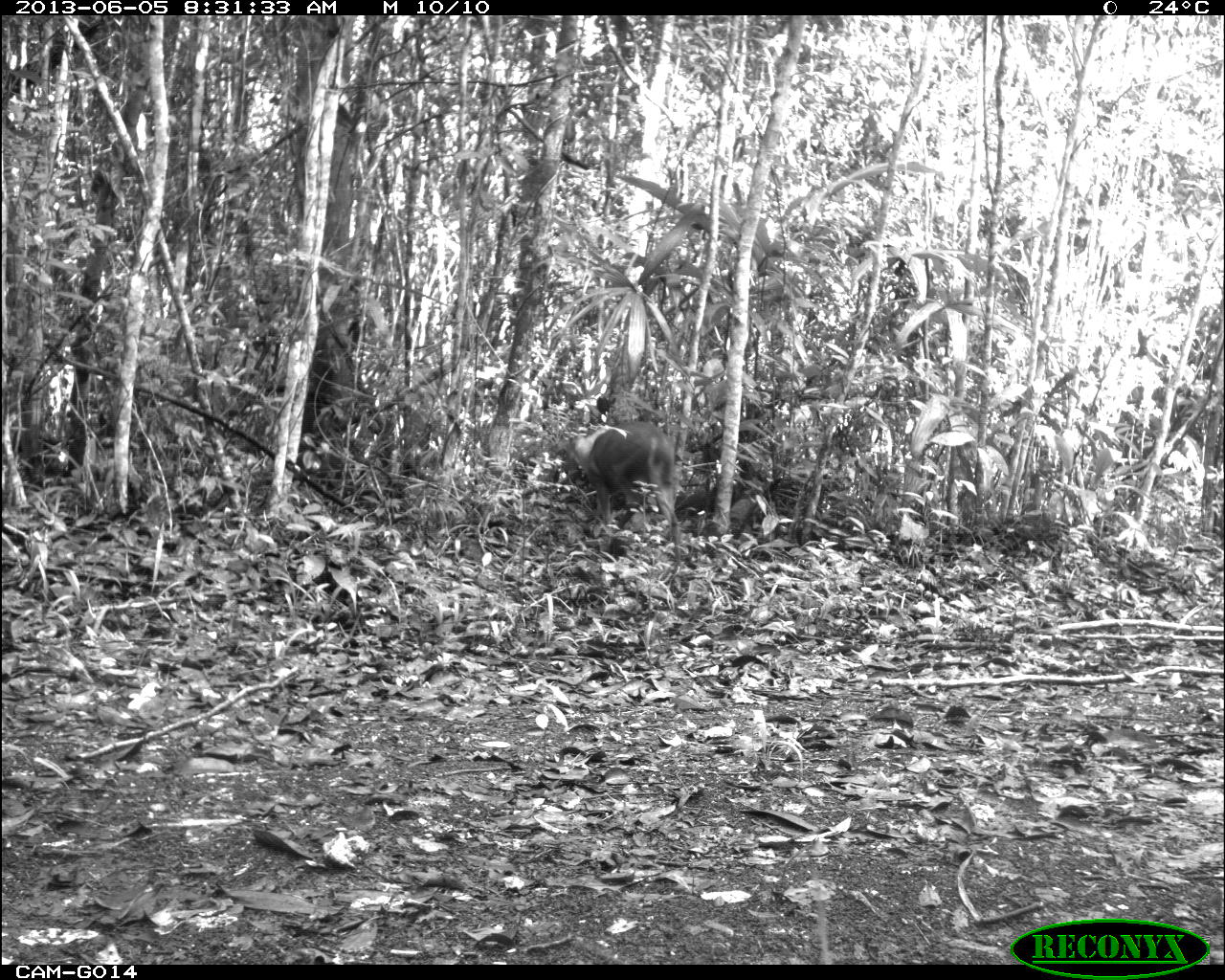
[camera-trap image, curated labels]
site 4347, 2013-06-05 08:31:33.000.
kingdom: Animalia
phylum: Chordata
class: Mammalia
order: Artiodactyla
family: Cervidae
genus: Mazama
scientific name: Mazama temama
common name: central american red brocket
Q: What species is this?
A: Mazama temama (central american red brocket).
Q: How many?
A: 1.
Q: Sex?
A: Male.